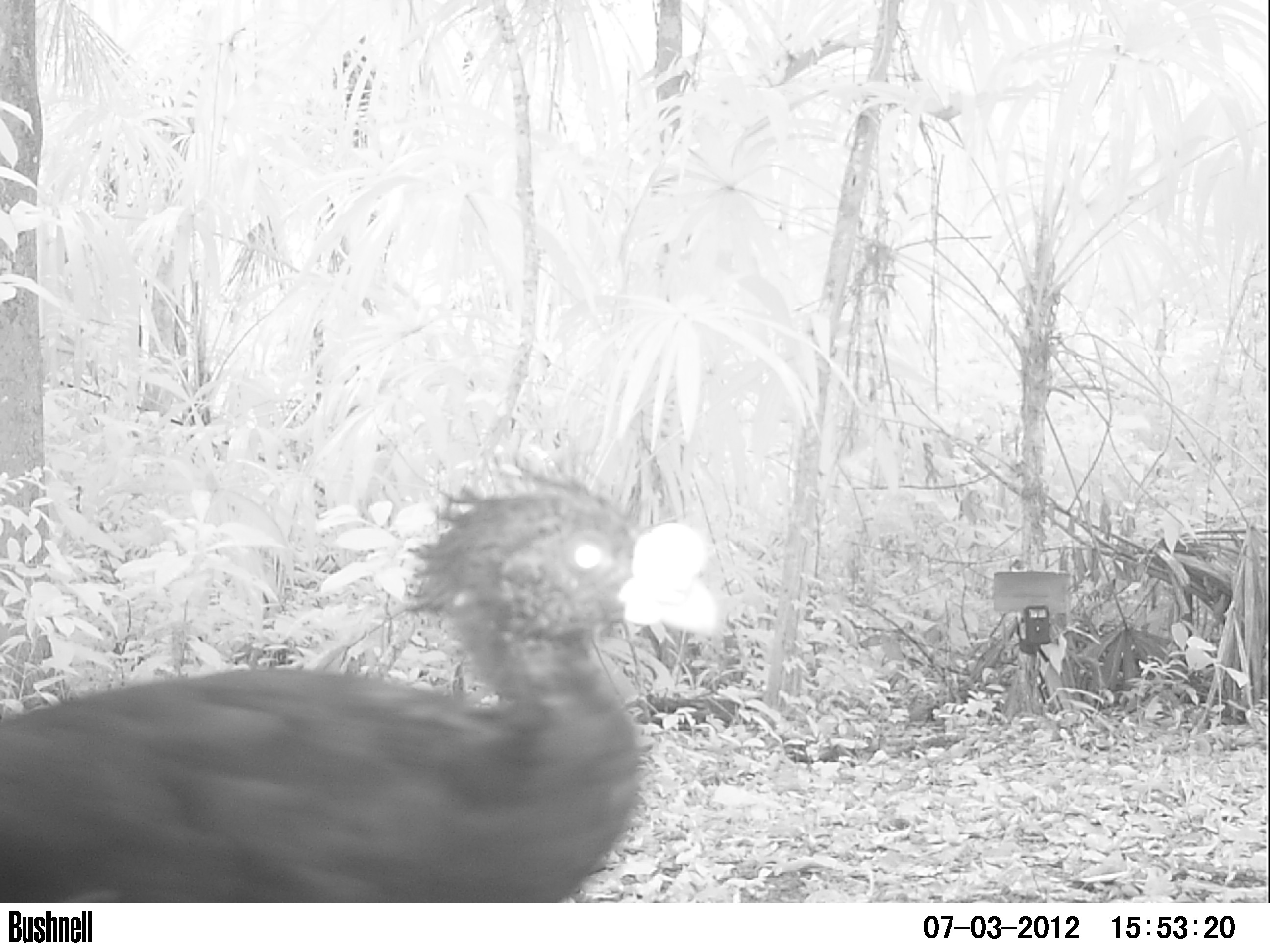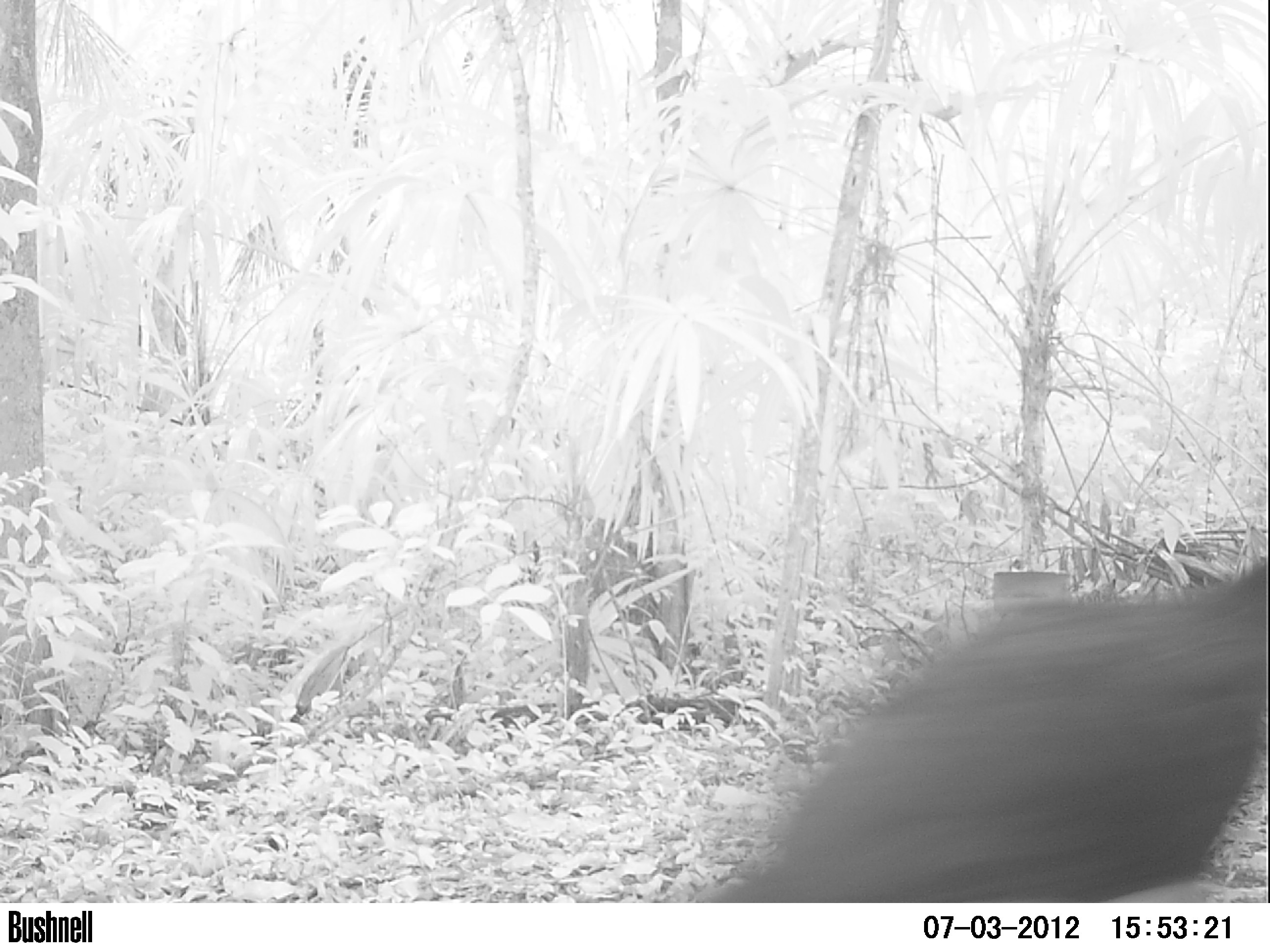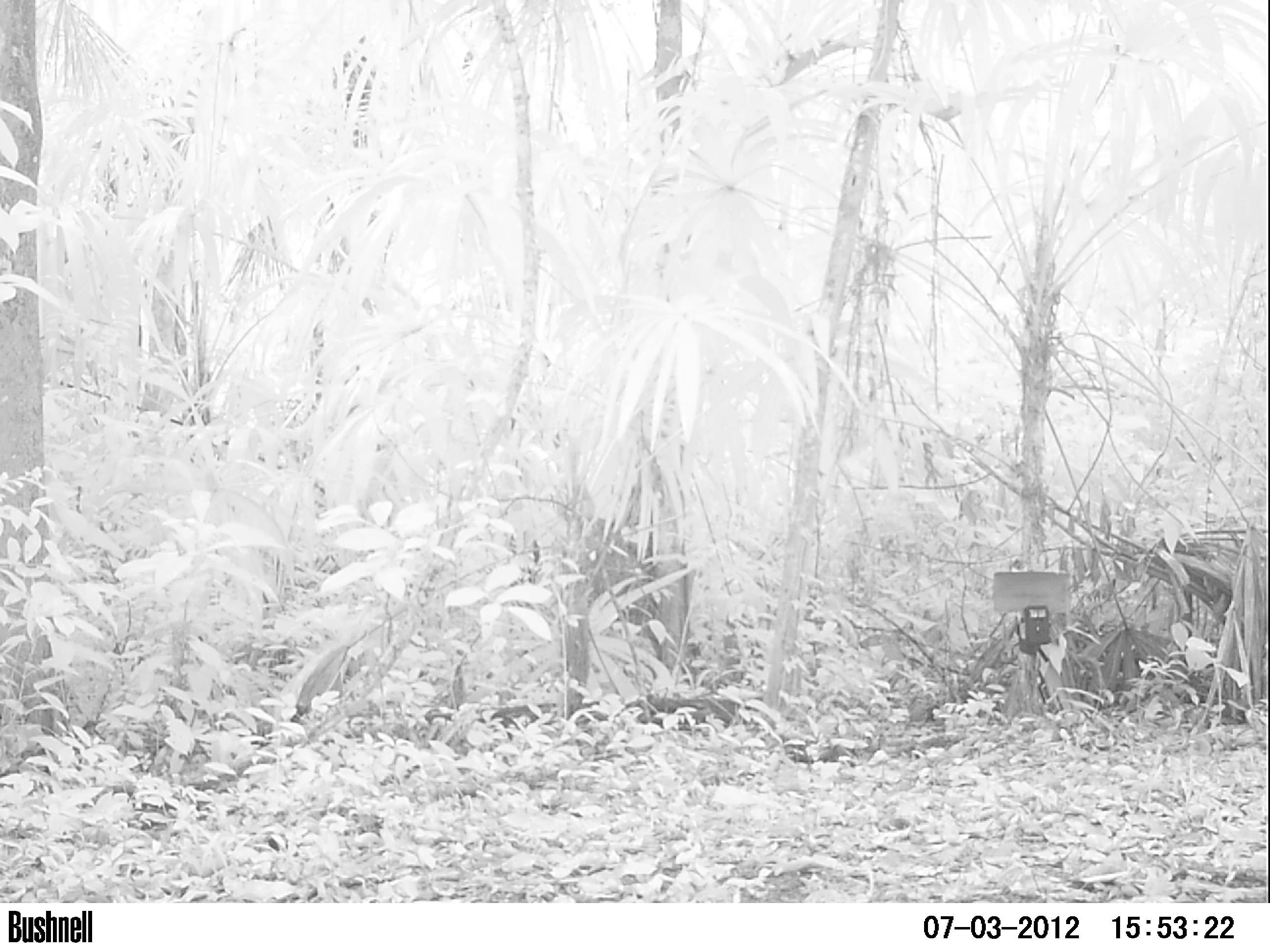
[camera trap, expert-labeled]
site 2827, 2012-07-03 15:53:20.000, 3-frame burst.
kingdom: Animalia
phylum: Chordata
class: Aves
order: Galliformes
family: Cracidae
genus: Crax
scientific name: Crax rubra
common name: great curassow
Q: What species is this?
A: Crax rubra (great curassow).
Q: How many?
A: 1.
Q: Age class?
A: Adult.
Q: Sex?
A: Male.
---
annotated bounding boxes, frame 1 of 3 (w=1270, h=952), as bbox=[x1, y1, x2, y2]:
crax rubra: bbox=[1, 471, 718, 902]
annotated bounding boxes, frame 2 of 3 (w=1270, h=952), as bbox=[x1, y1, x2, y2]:
crax rubra: bbox=[685, 540, 1270, 903]